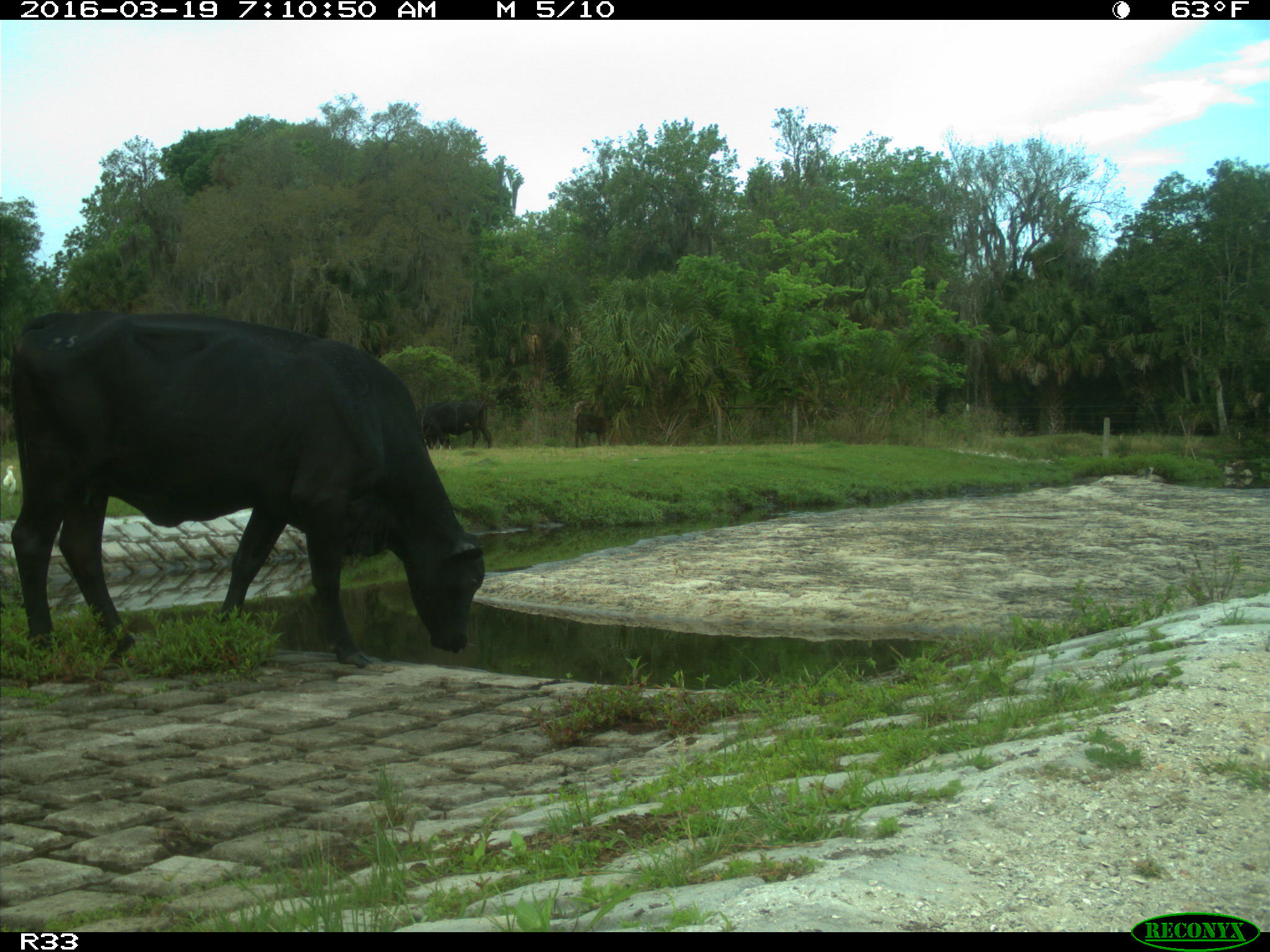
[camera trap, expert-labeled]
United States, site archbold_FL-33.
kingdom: Animalia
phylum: Chordata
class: Mammalia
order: Artiodactyla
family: Bovidae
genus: Bos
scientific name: Bos taurus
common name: domestic cow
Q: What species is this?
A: Bos taurus (domestic cow).